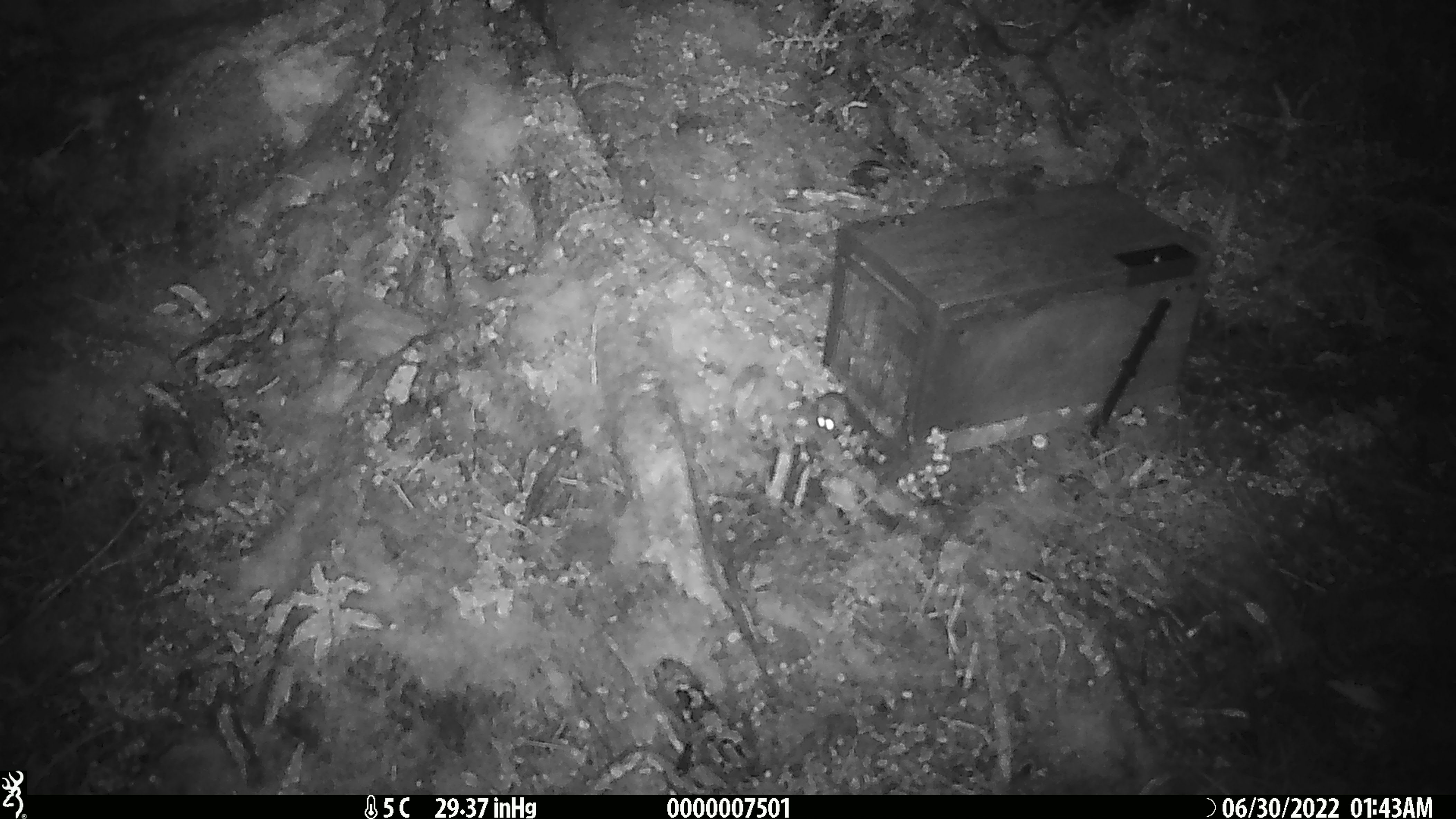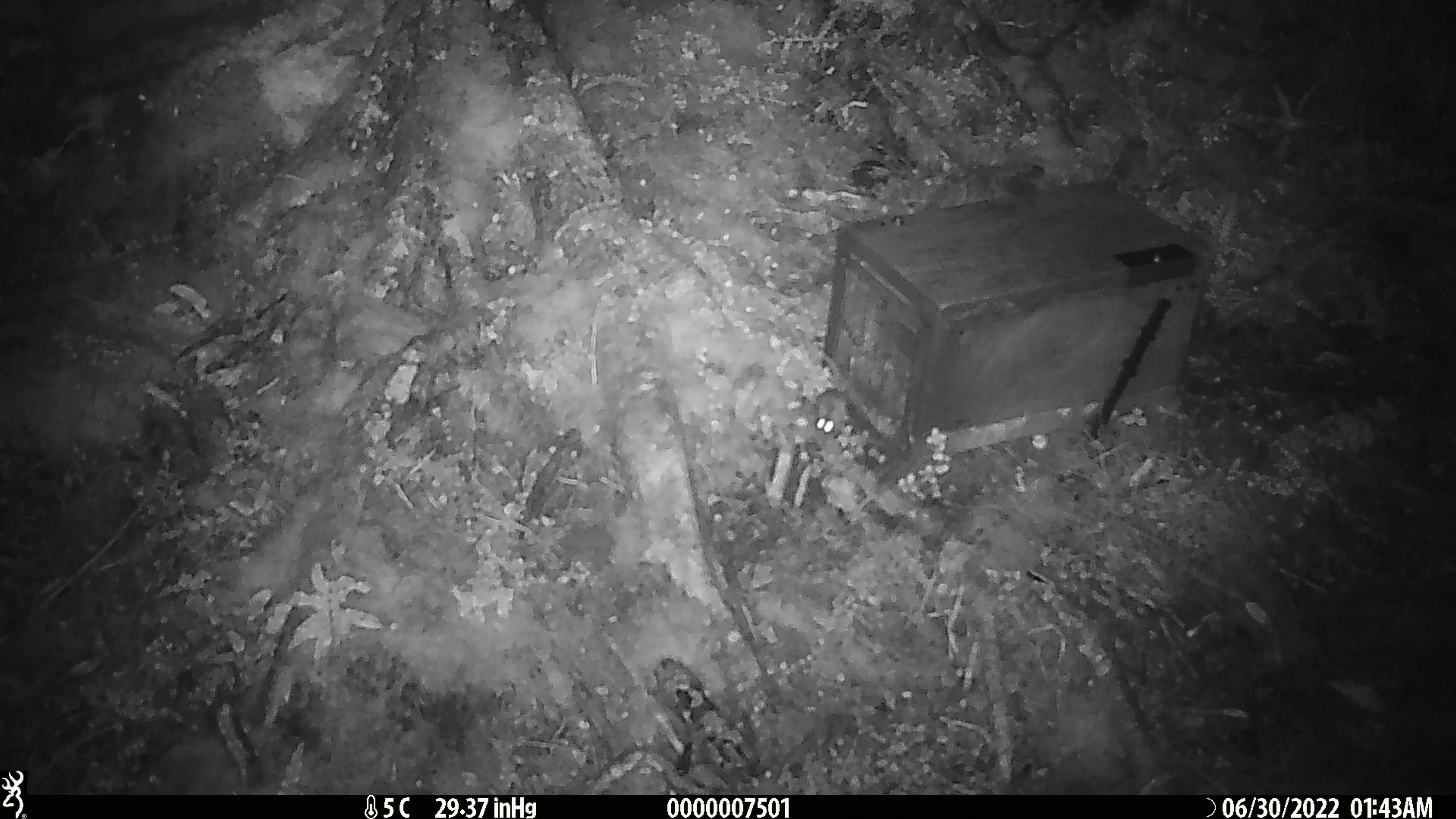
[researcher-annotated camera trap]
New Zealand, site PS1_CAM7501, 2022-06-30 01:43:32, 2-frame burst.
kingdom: Animalia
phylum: Chordata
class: Mammalia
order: Rodentia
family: Muridae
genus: Mus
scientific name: Mus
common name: mouse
Mouse (Mus).